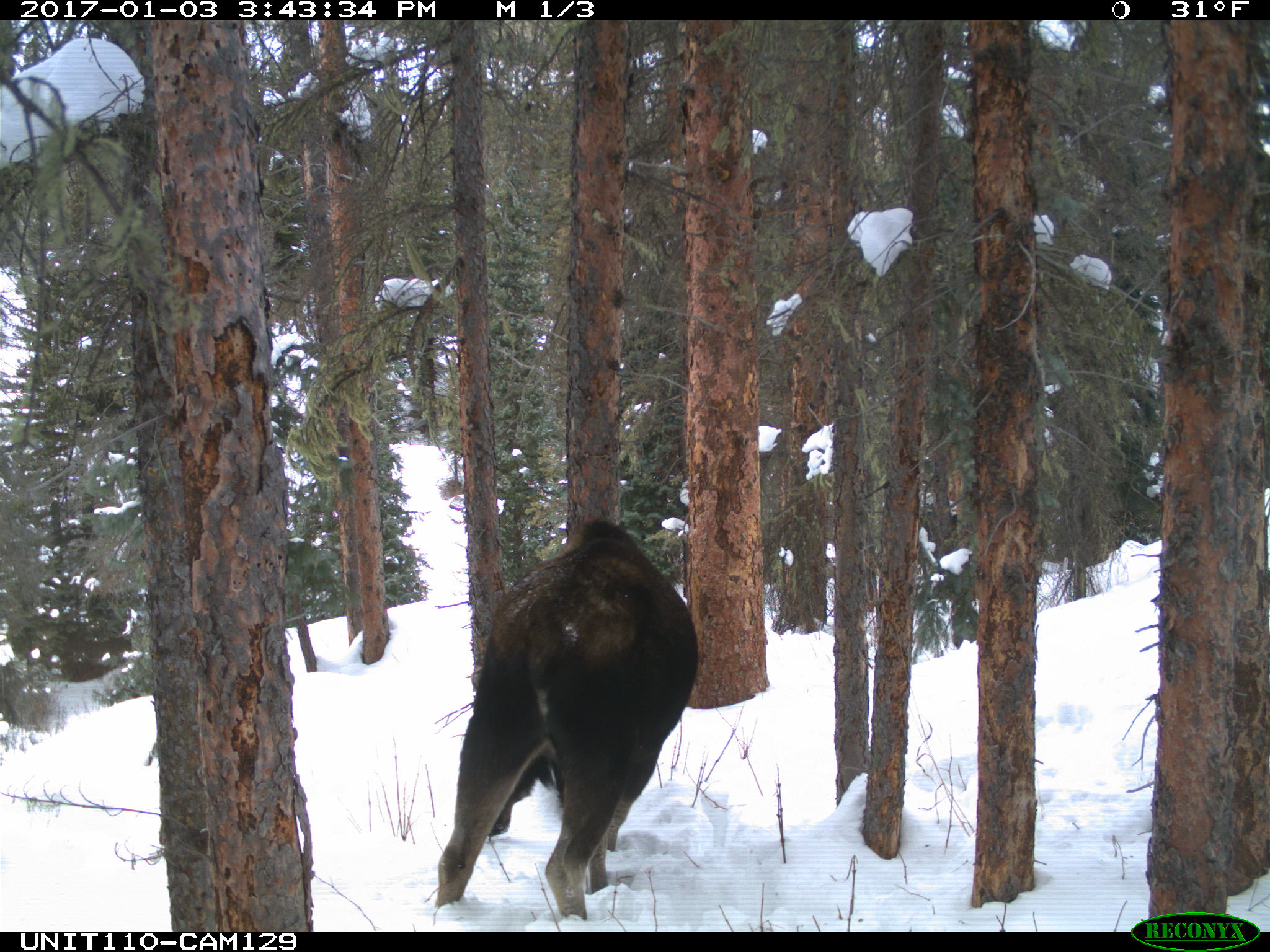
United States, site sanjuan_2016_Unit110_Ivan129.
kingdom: Animalia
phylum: Chordata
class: Mammalia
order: Artiodactyla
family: Cervidae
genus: Alces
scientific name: Alces alces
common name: moose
Alces alces (moose).